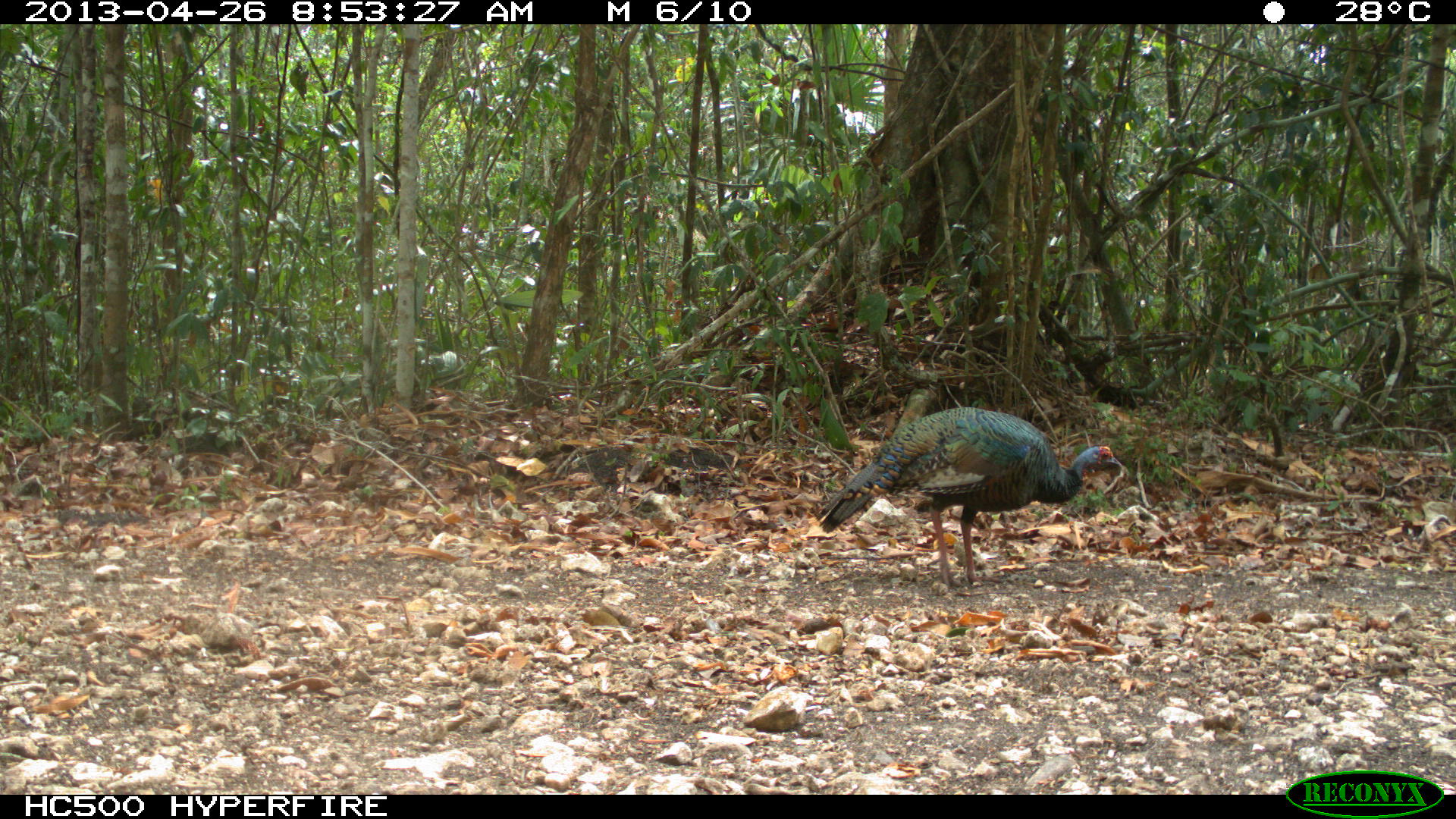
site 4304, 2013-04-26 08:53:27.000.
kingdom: Animalia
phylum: Chordata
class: Aves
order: Galliformes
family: Phasianidae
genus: Meleagris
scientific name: Meleagris ocellata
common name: ocellated turkey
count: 2